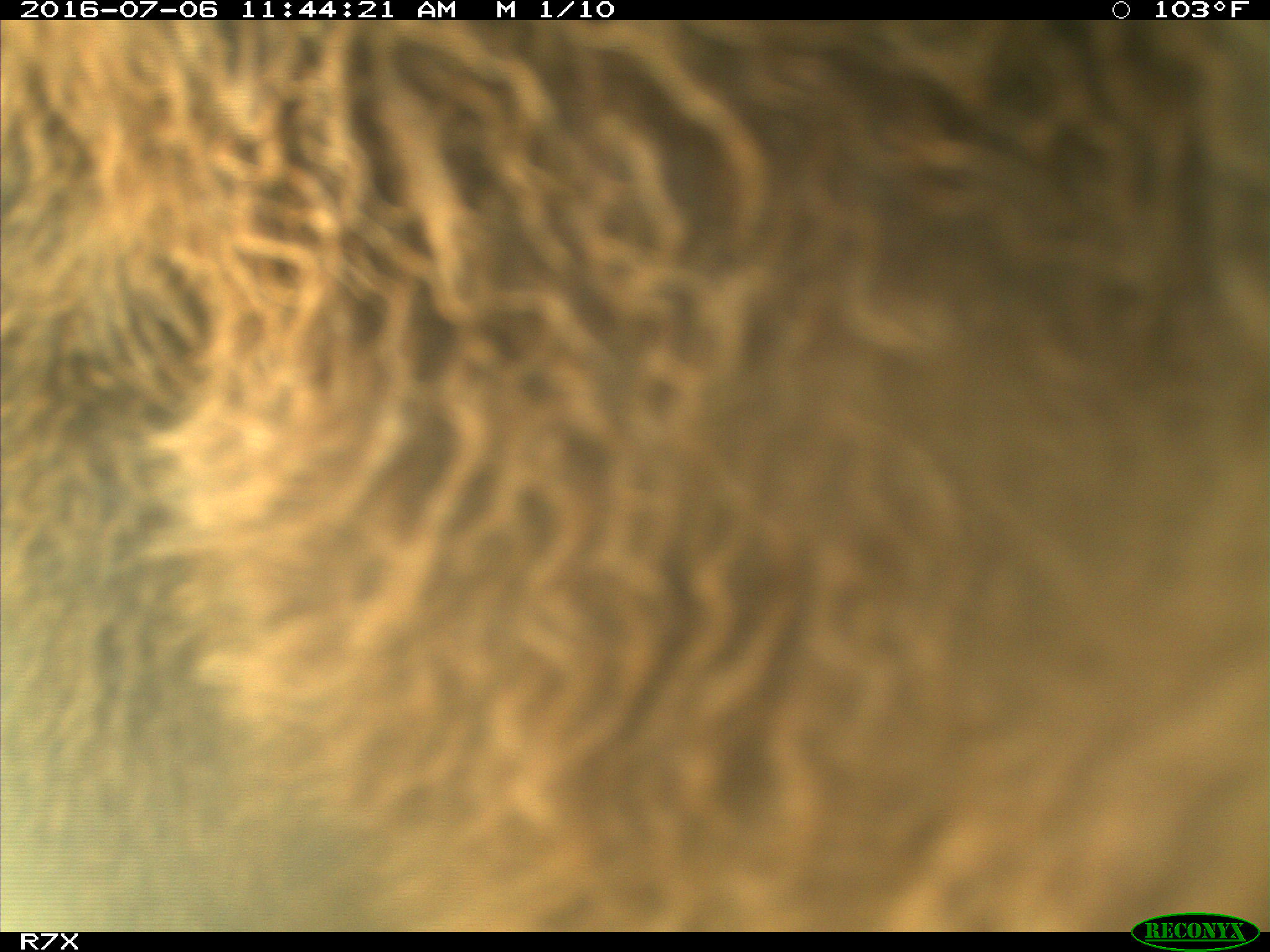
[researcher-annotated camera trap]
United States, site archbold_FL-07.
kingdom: Animalia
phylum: Chordata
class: Mammalia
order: Artiodactyla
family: Bovidae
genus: Bos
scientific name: Bos taurus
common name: domestic cow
Bos taurus (domestic cow).